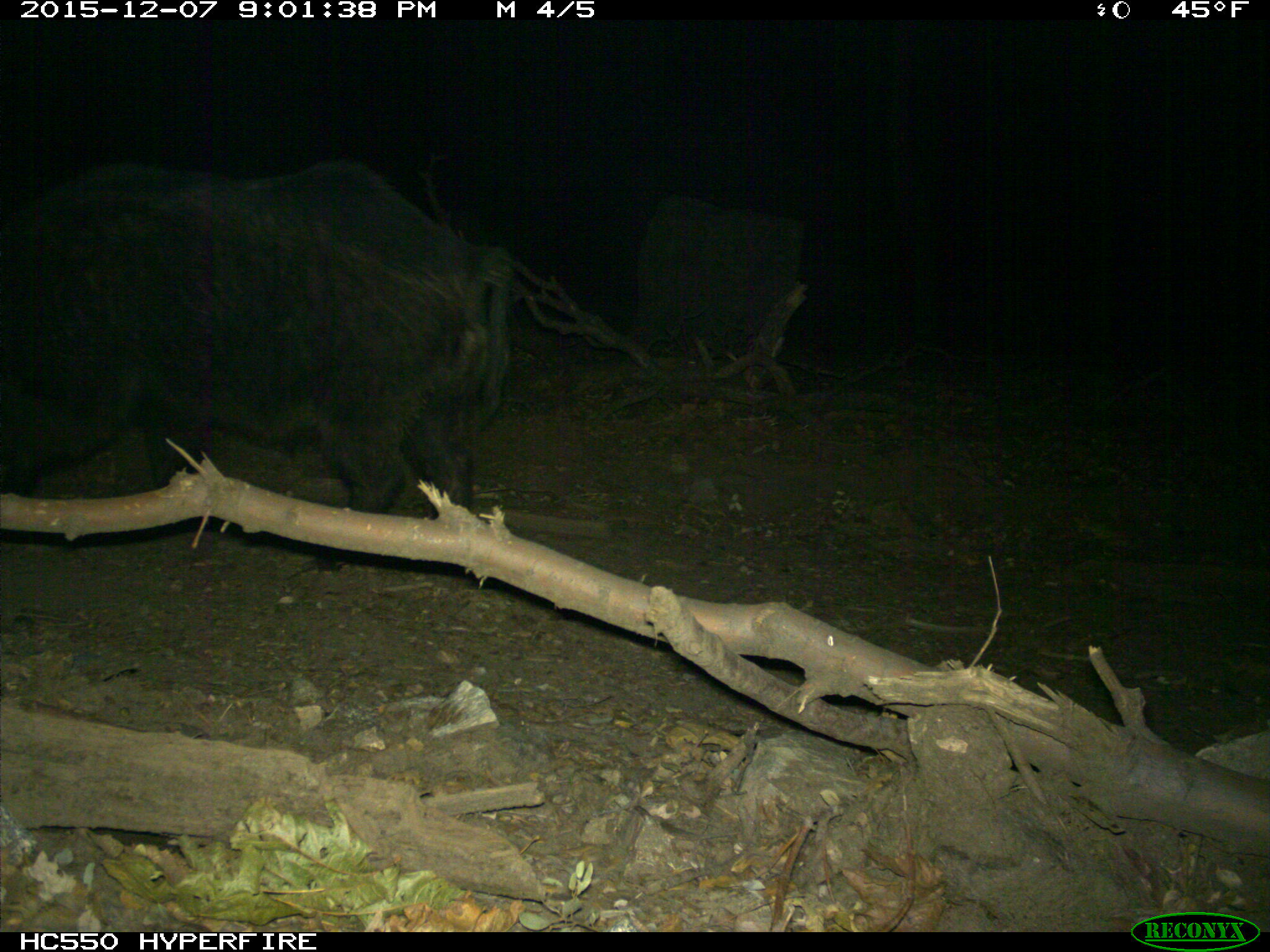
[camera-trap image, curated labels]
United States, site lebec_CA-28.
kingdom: Animalia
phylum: Chordata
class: Mammalia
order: Artiodactyla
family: Suidae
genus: Sus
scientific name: Sus scrofa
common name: wild boar